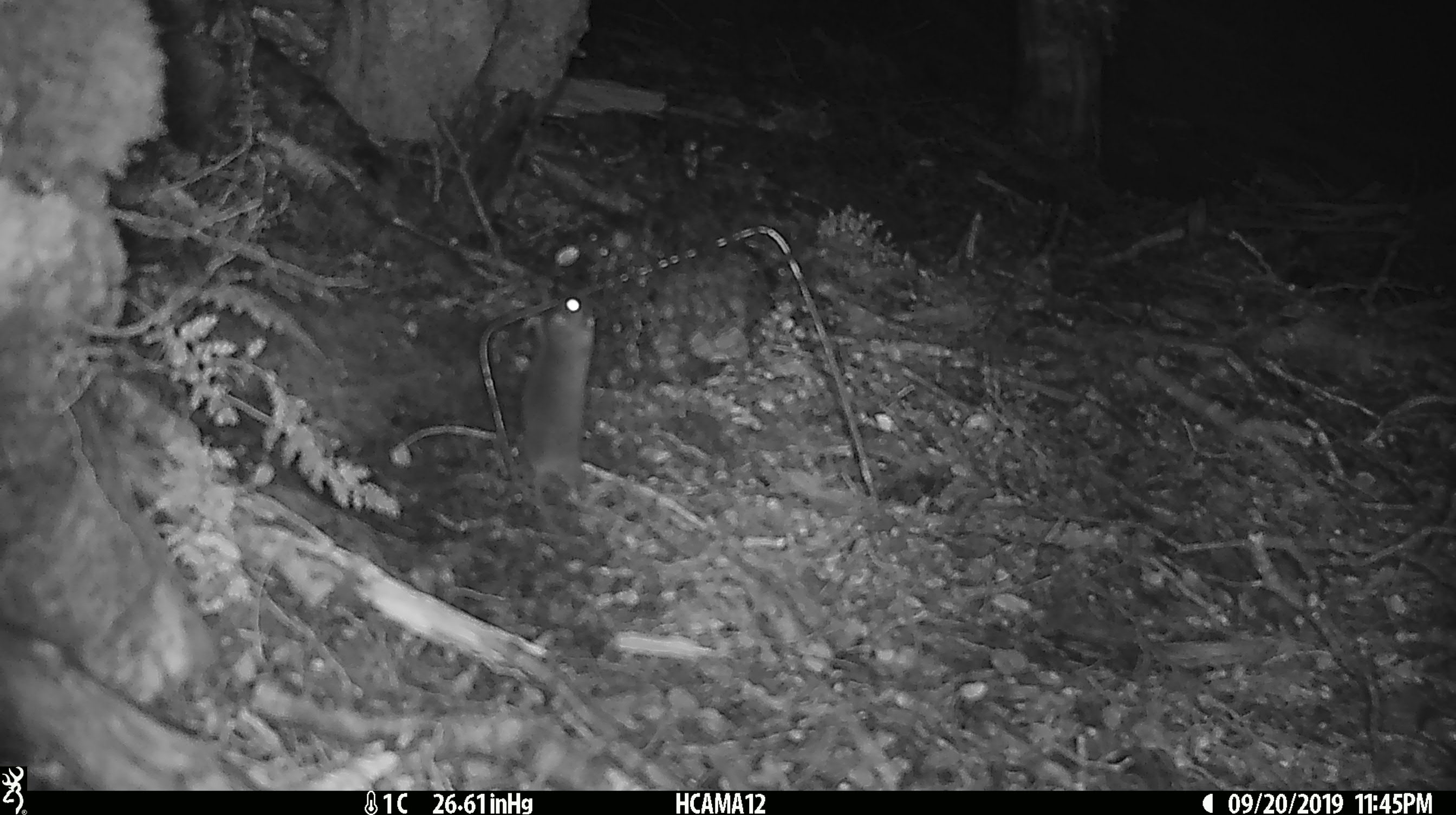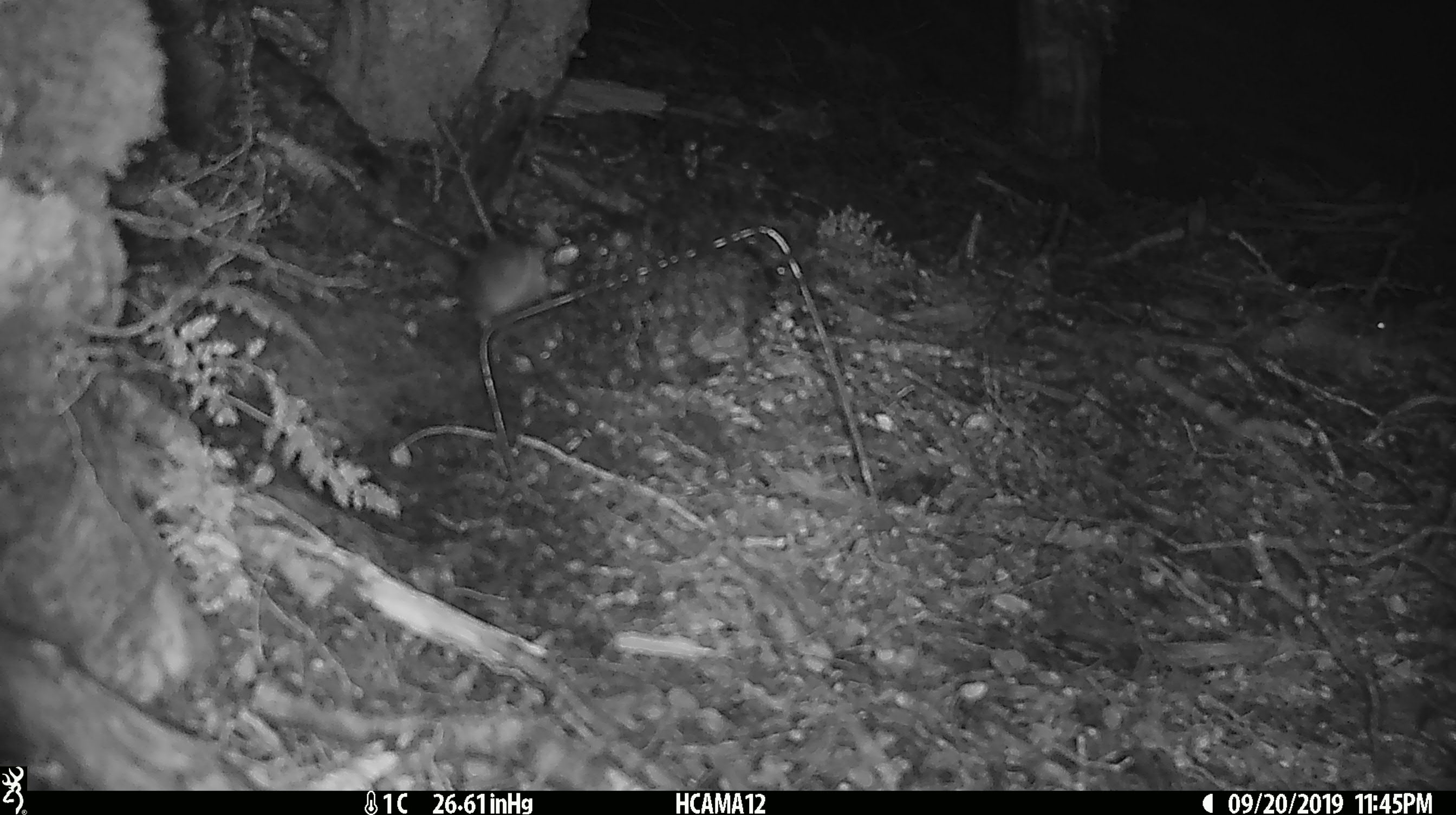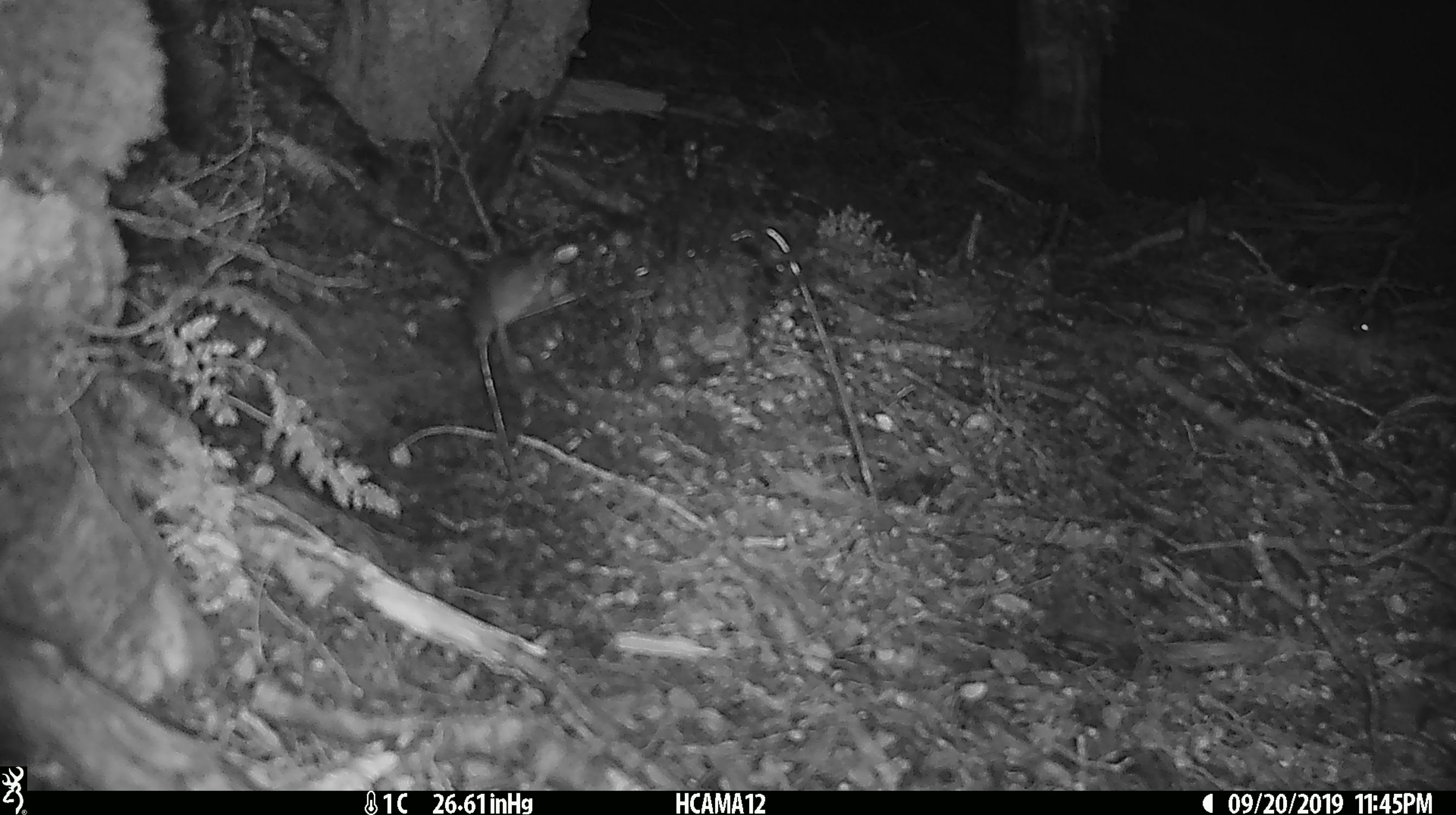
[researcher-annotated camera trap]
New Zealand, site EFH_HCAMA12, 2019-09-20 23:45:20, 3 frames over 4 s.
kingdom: Animalia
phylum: Chordata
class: Mammalia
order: Rodentia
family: Muridae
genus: Mus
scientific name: Mus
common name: mouse